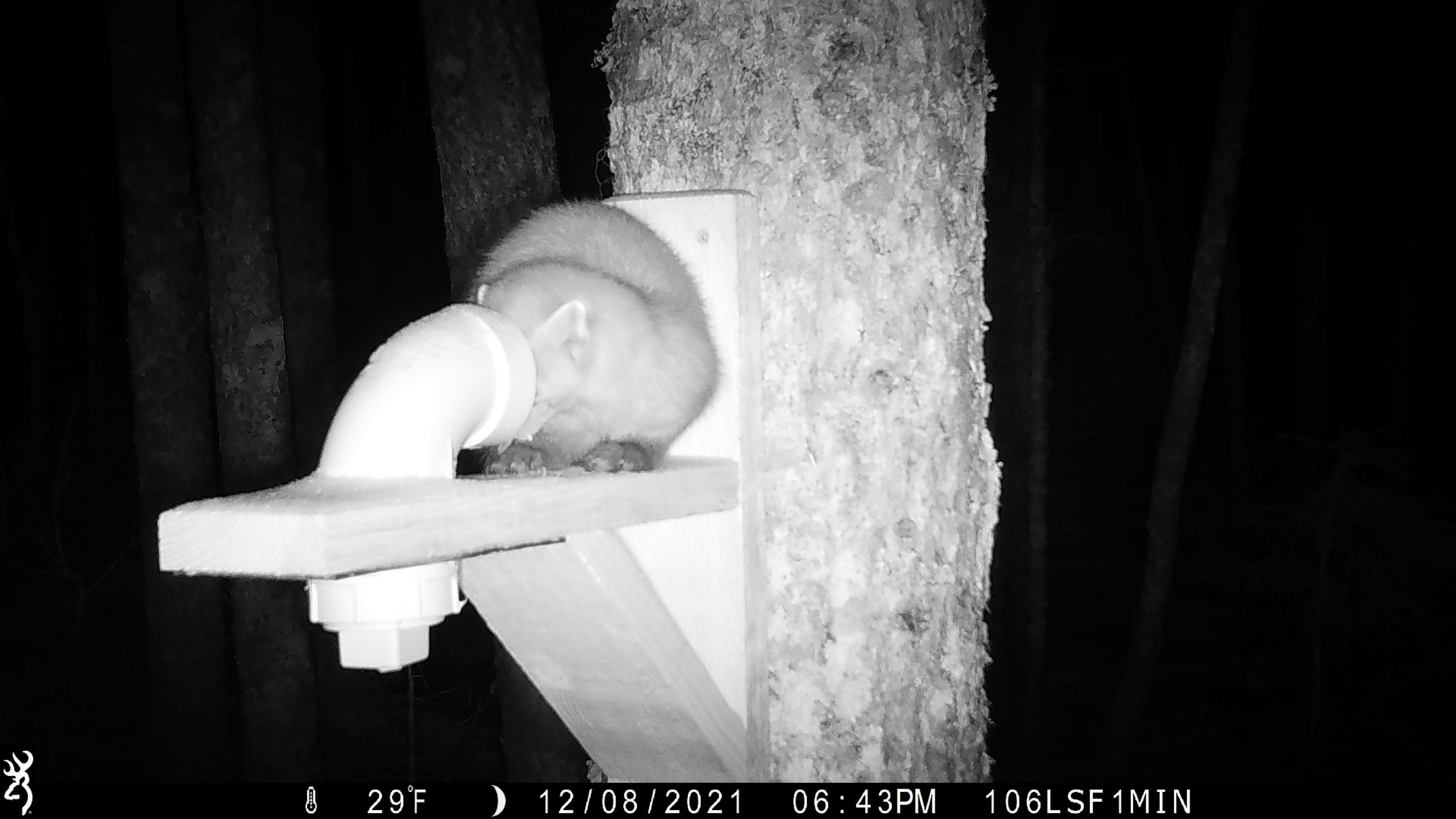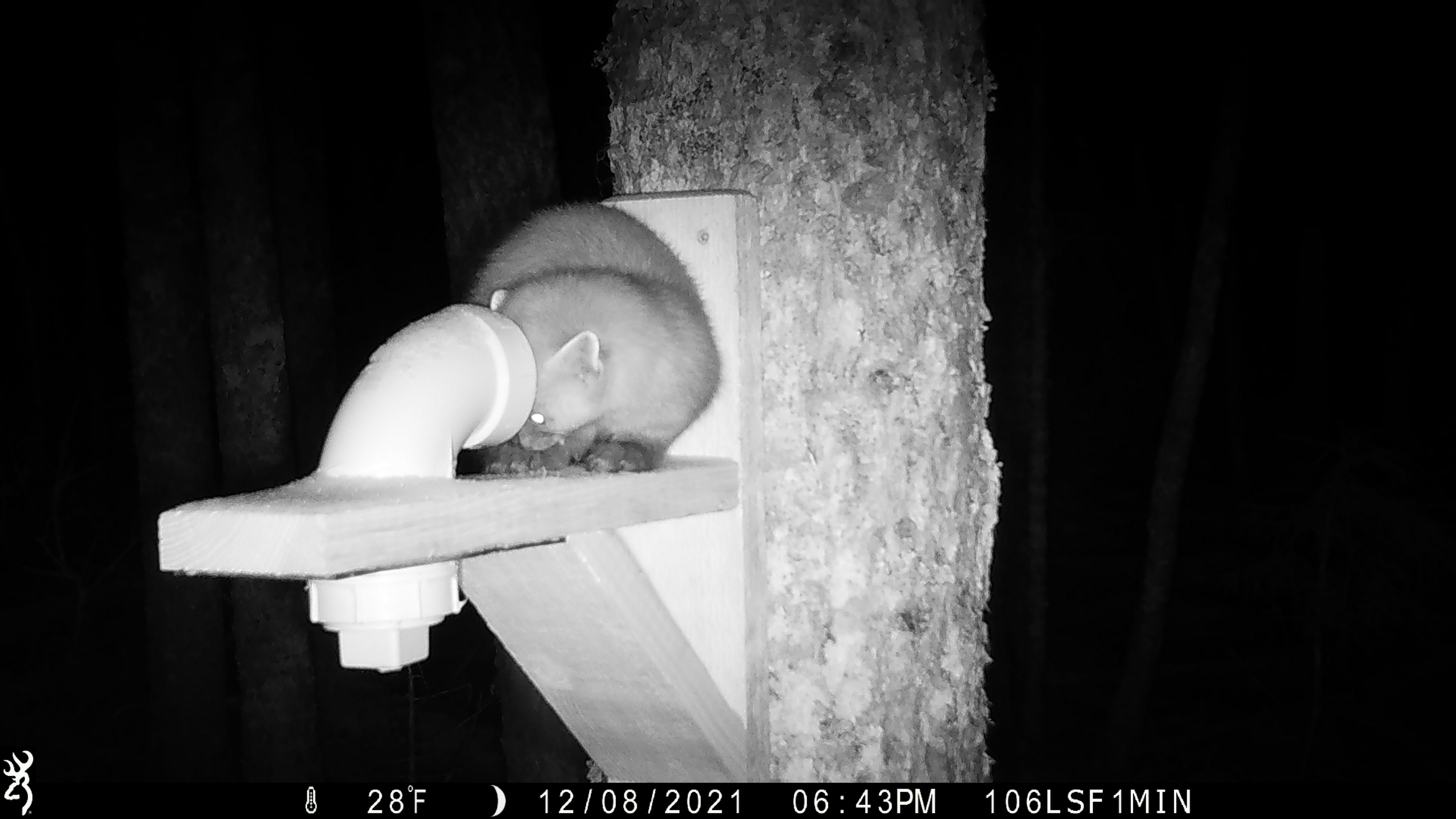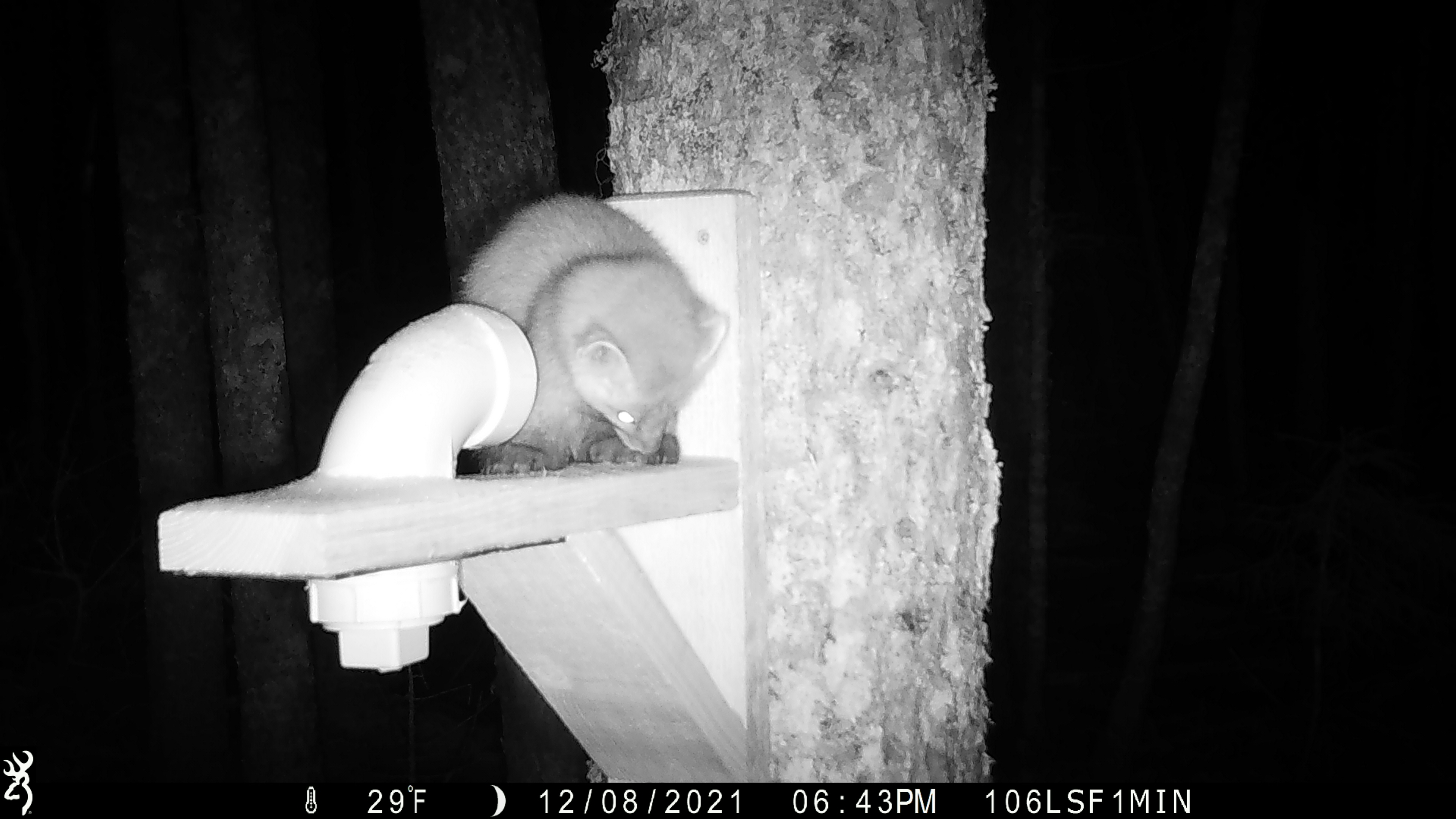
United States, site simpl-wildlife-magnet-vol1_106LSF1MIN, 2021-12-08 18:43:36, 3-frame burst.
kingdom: Animalia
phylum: Chordata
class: Mammalia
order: Carnivora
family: Mustelidae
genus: Martes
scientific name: Martes americana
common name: american marten